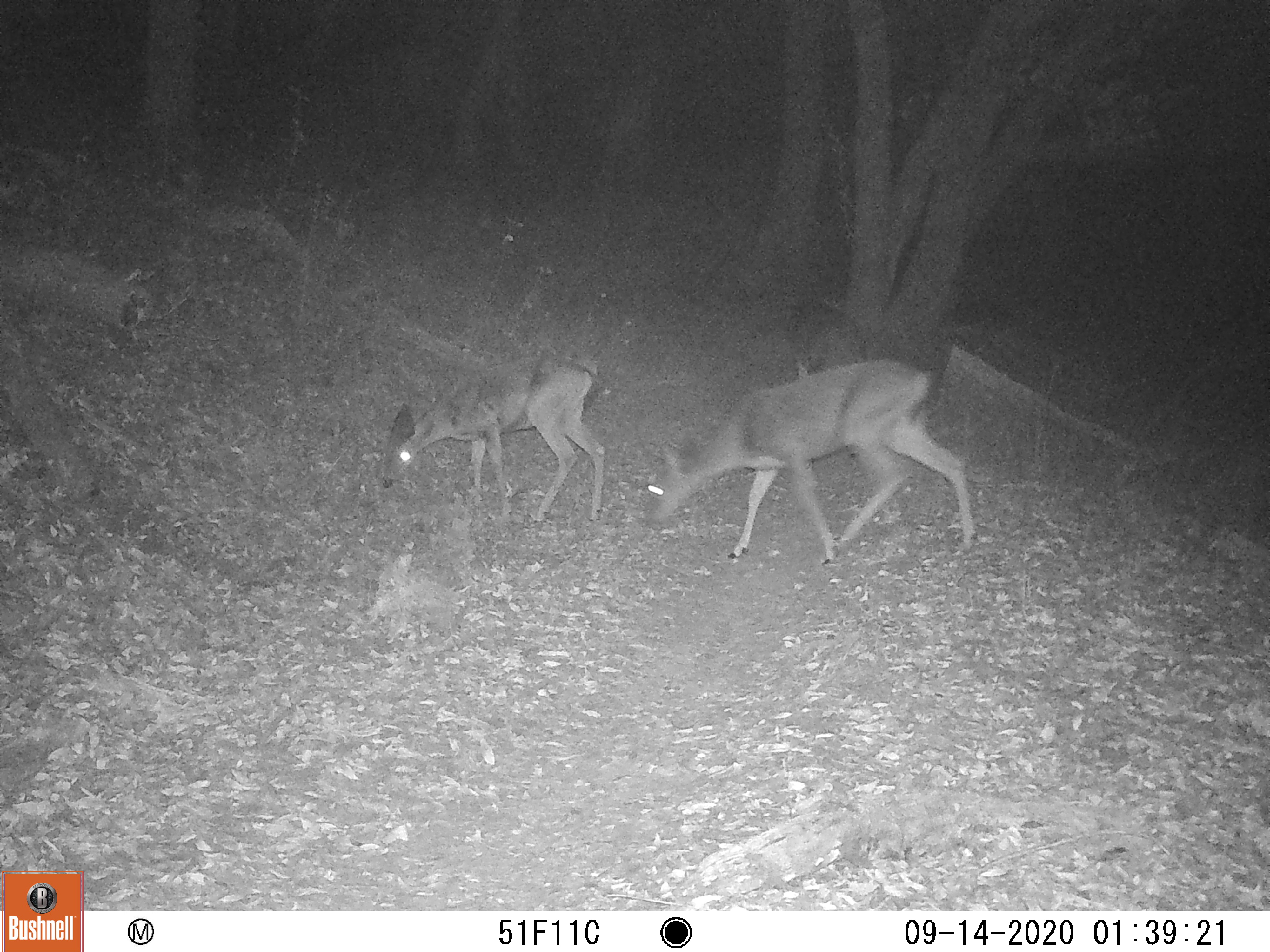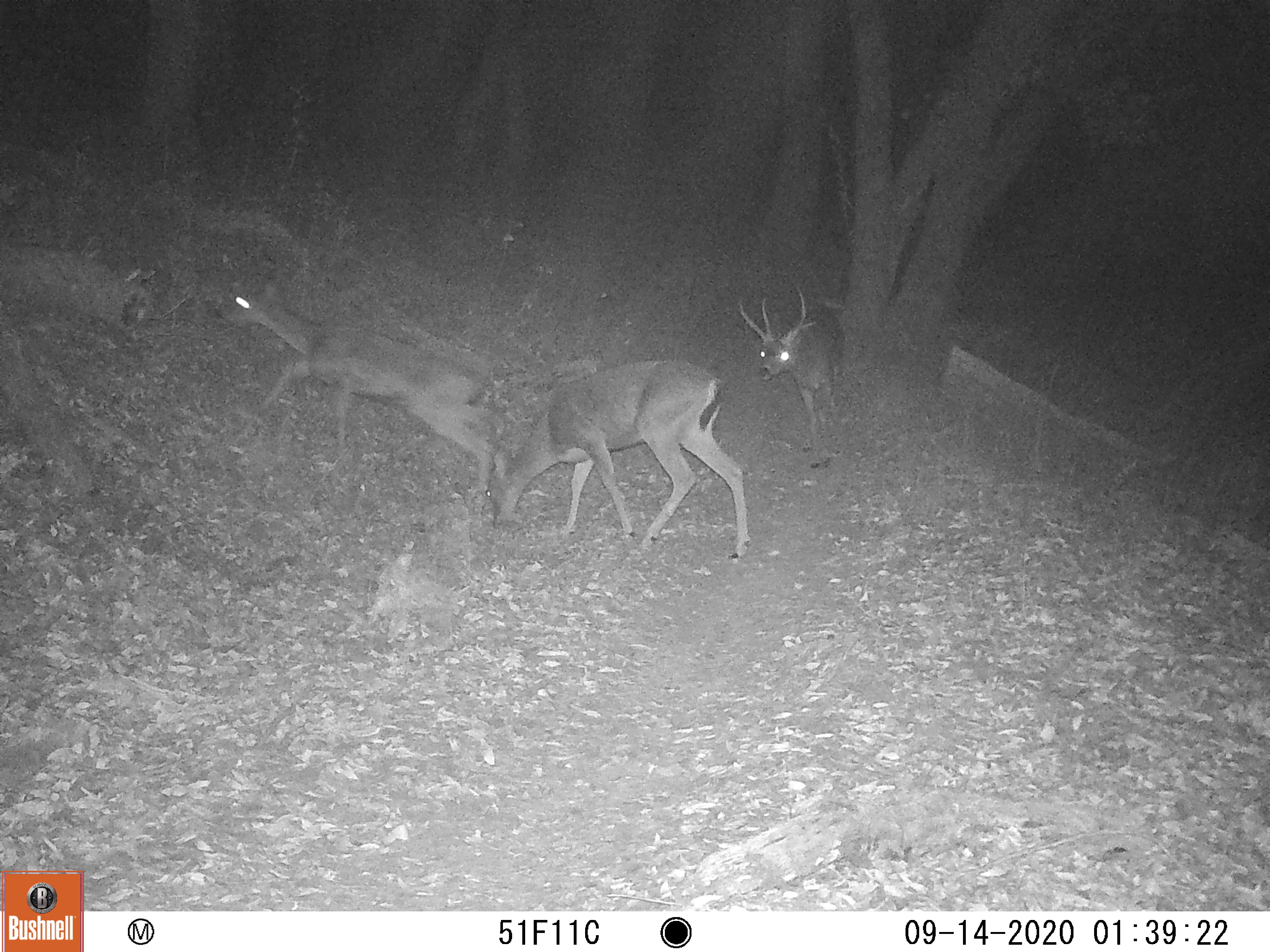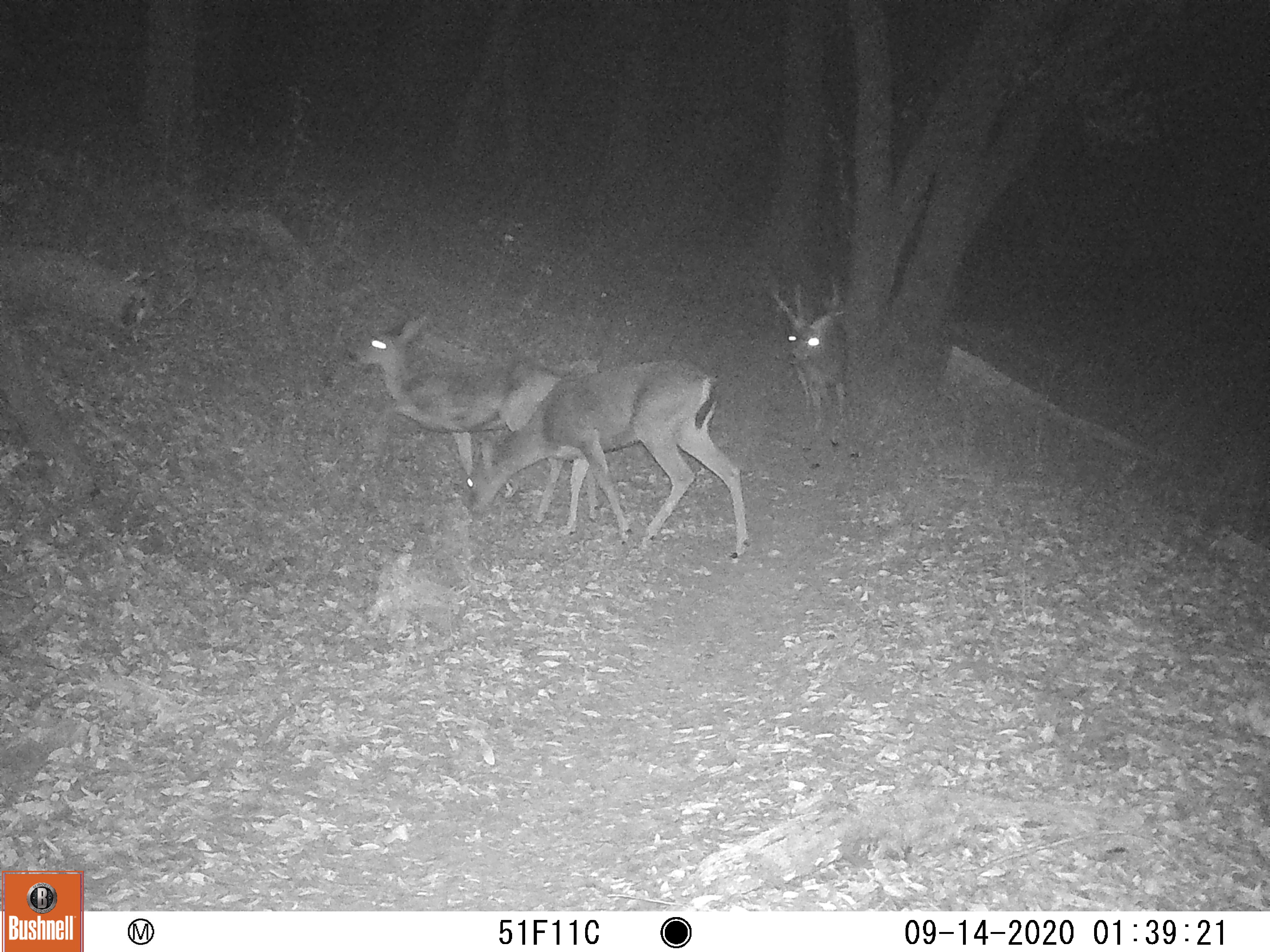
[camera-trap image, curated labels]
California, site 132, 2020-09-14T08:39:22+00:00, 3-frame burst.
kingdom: Animalia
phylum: Chordata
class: Mammalia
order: Artiodactyla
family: Cervidae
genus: Odocoileus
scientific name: Odocoileus hemionus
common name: mule deer